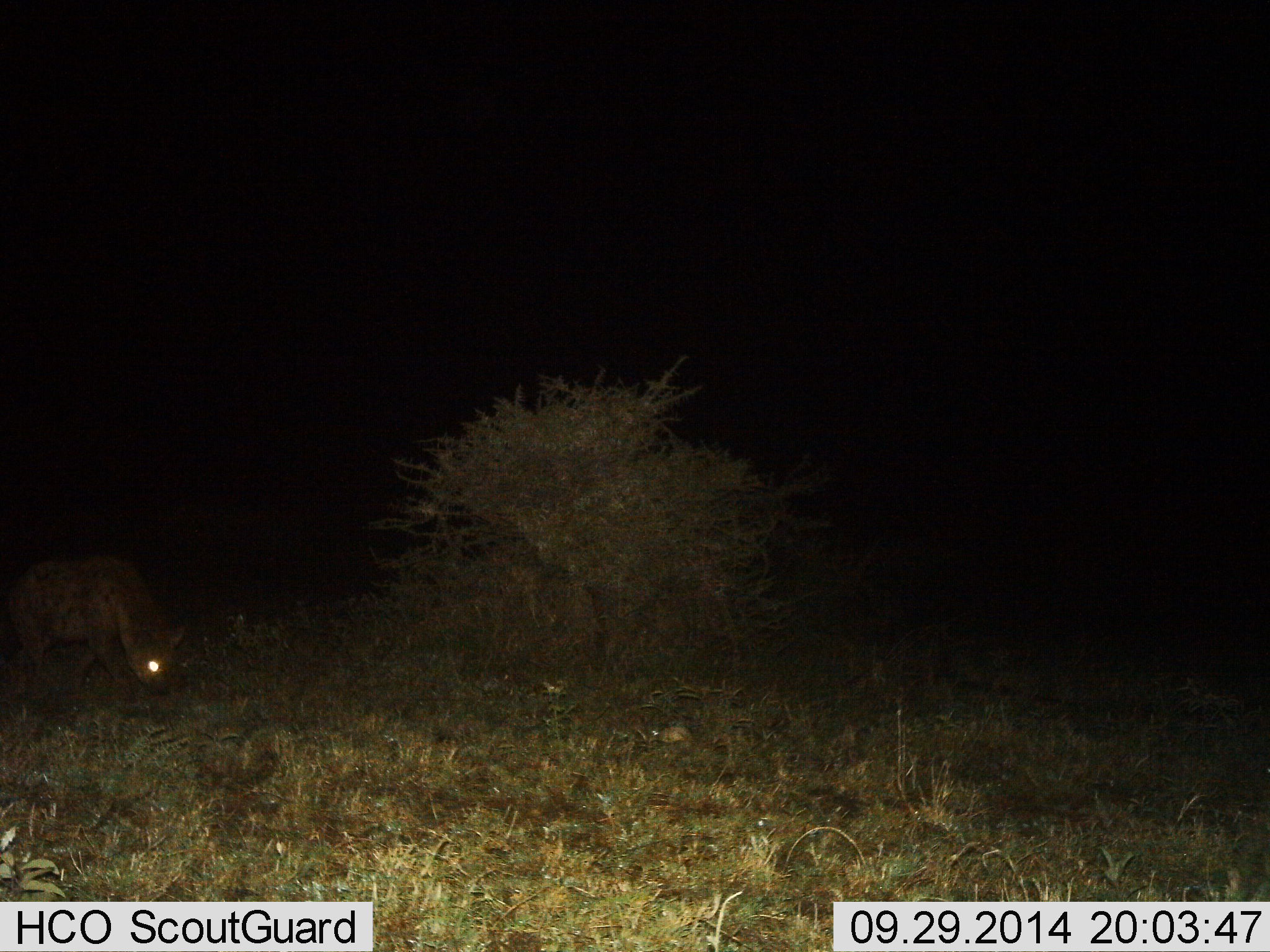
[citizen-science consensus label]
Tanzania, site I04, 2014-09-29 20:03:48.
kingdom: Animalia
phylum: Chordata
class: Mammalia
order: Carnivora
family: Hyaenidae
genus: Crocuta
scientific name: Crocuta crocuta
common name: spotted hyena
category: hyenaspotted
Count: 1.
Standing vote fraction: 30%.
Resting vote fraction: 0%.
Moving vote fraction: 70%.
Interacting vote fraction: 0%.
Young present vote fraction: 0%.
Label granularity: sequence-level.